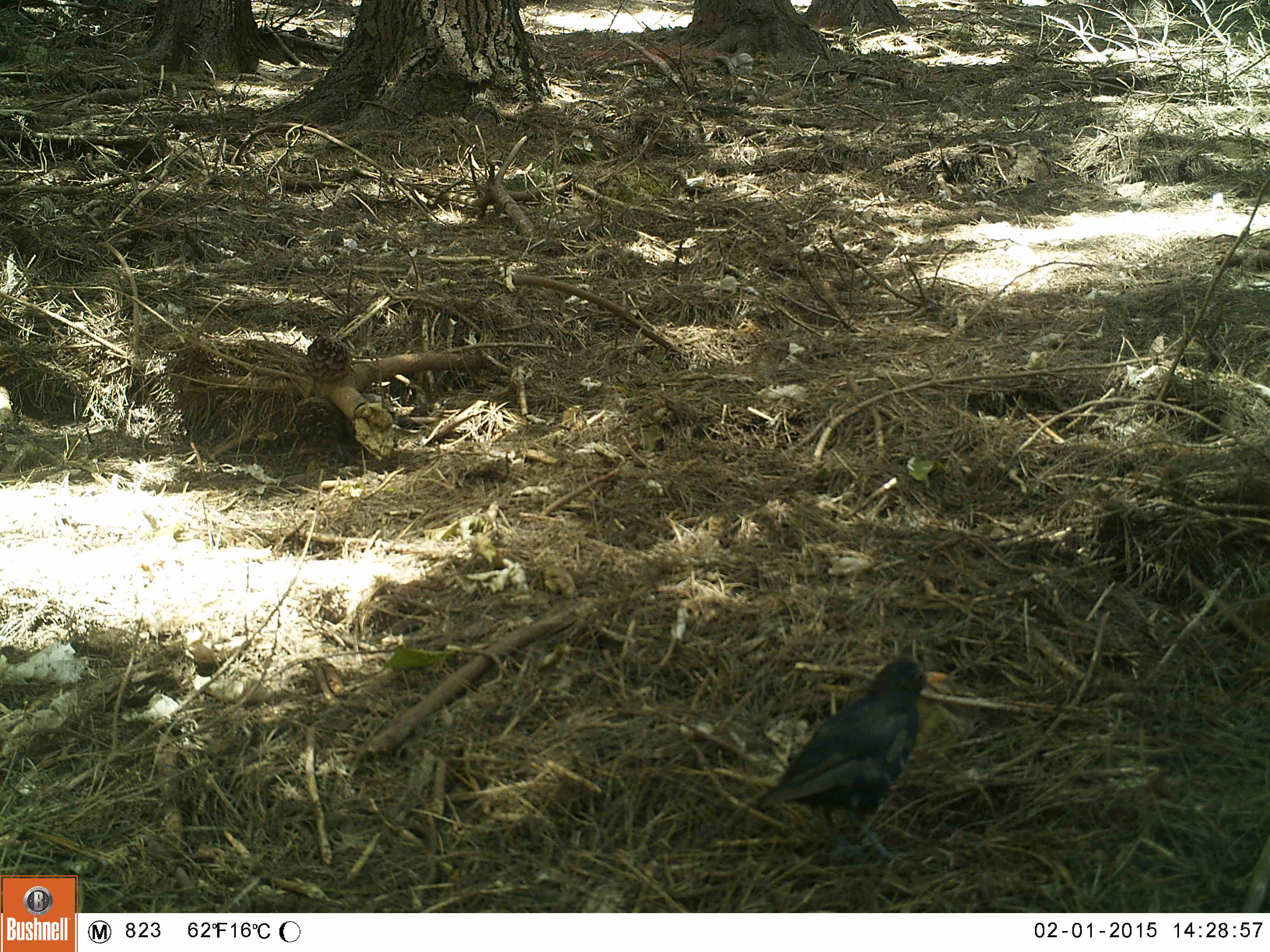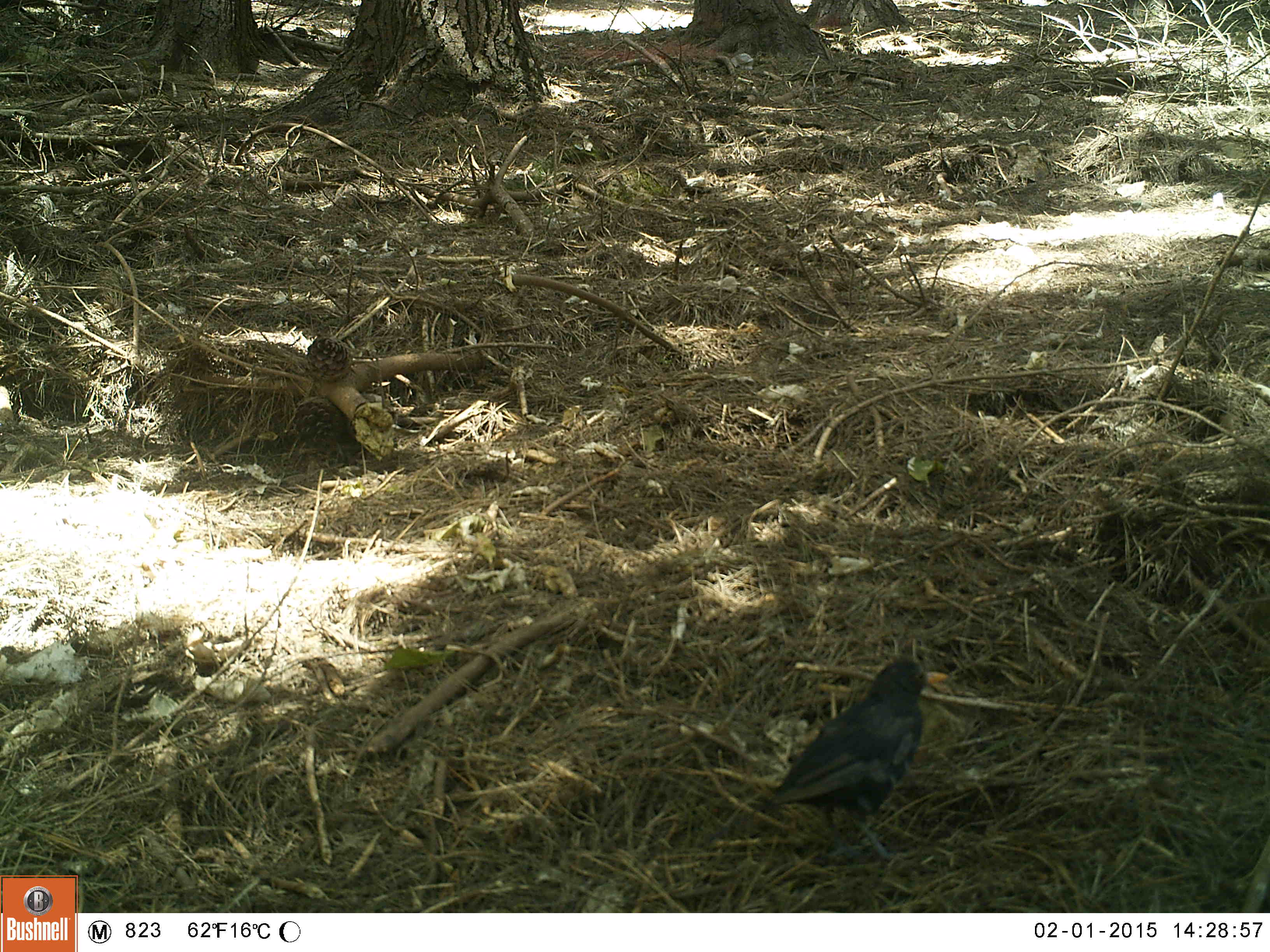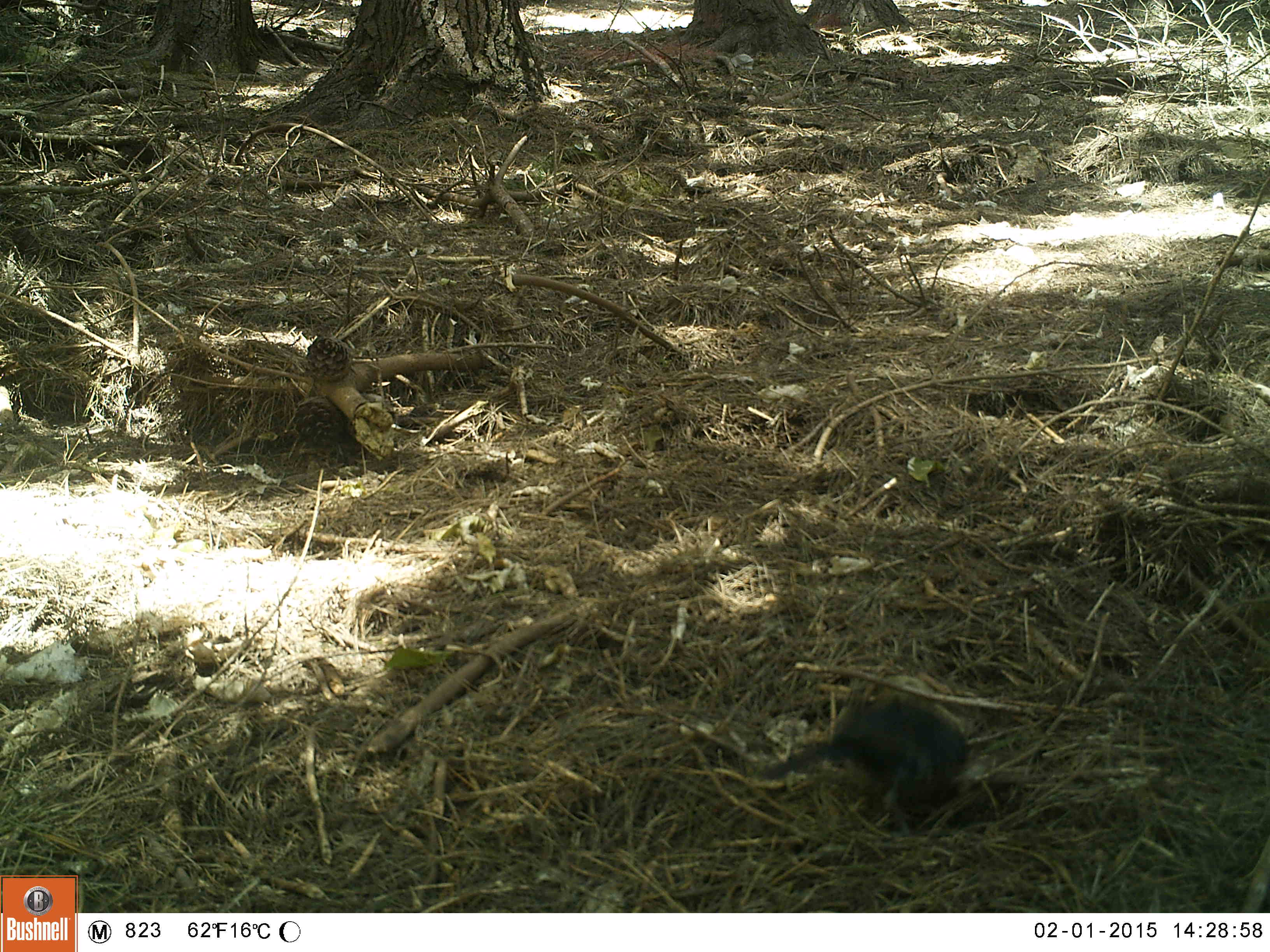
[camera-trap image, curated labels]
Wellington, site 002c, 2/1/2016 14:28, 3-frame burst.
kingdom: Animalia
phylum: Chordata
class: Aves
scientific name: Aves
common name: bird